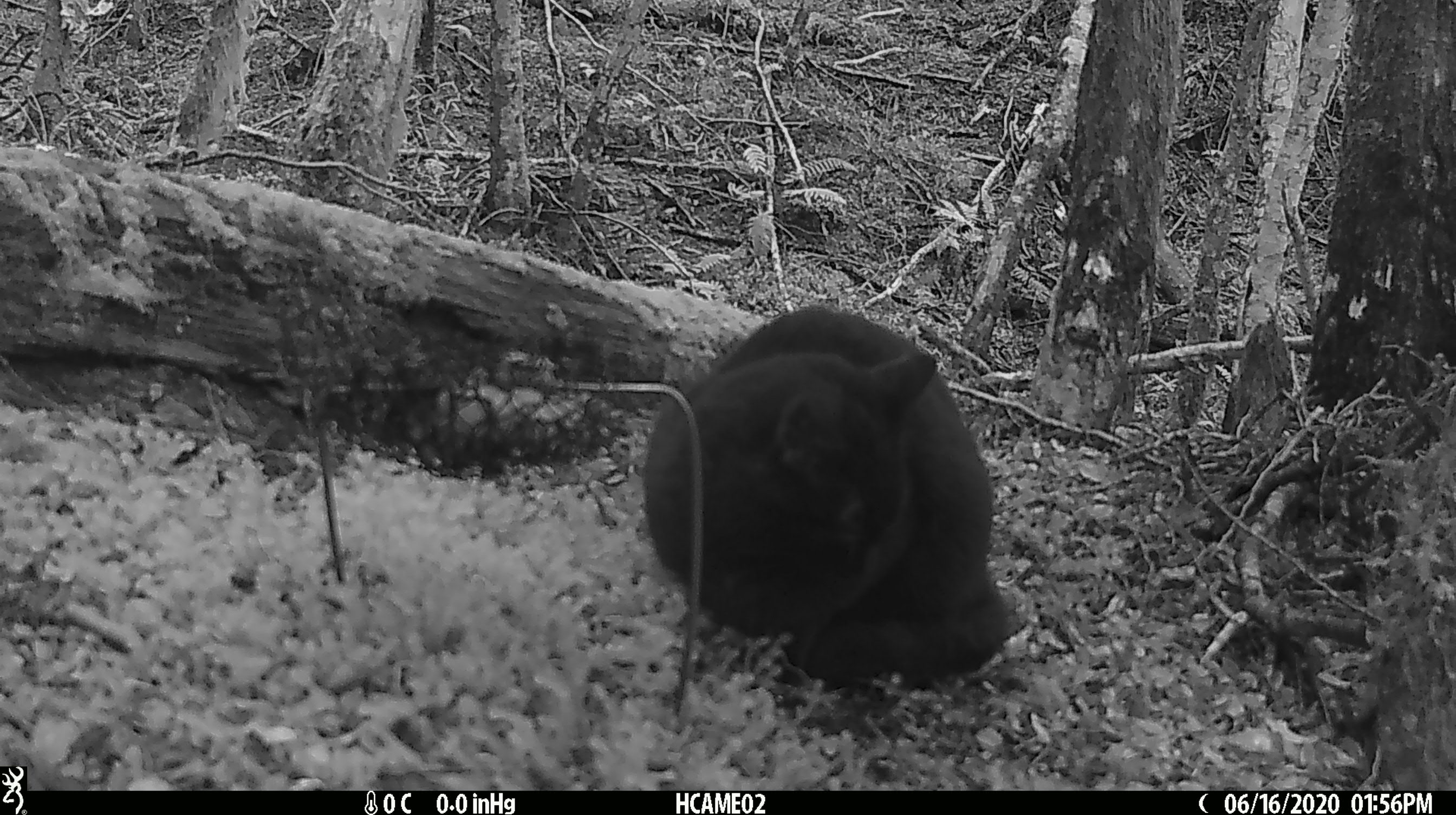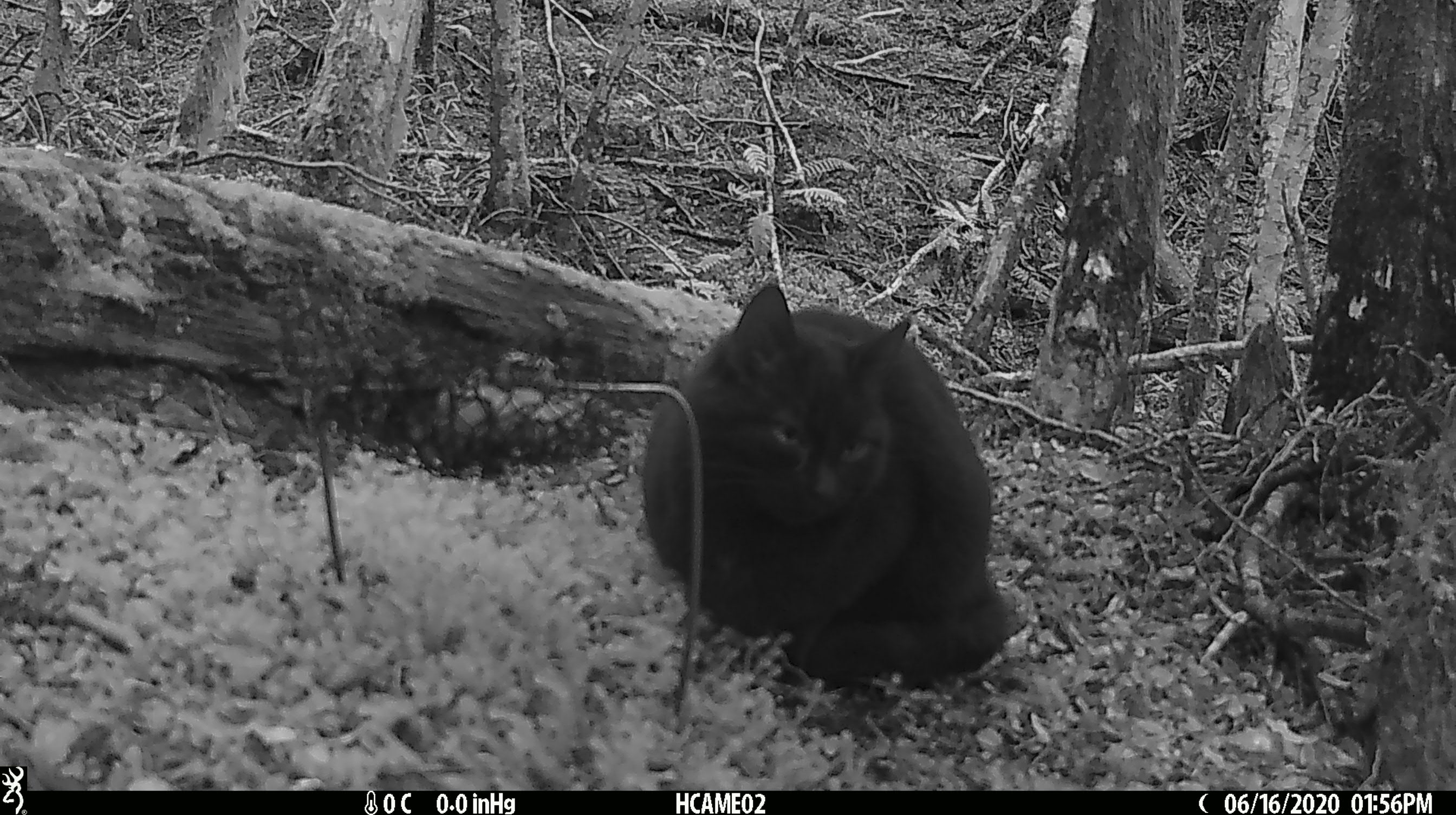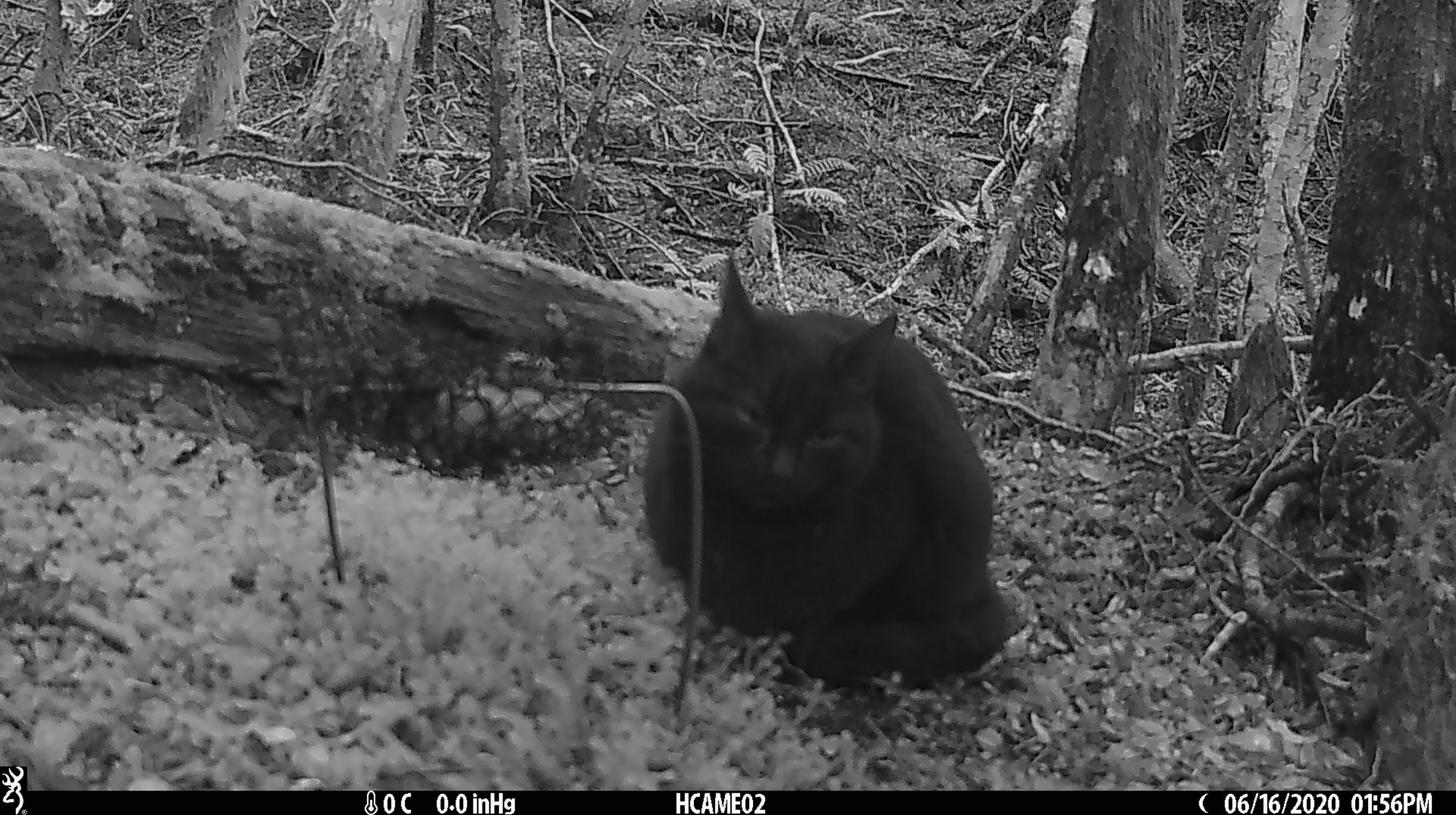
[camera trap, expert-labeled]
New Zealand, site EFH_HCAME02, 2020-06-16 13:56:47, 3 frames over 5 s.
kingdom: Animalia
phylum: Chordata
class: Mammalia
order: Carnivora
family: Felidae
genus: Felis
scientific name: Felis catus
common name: domestic cat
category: cat